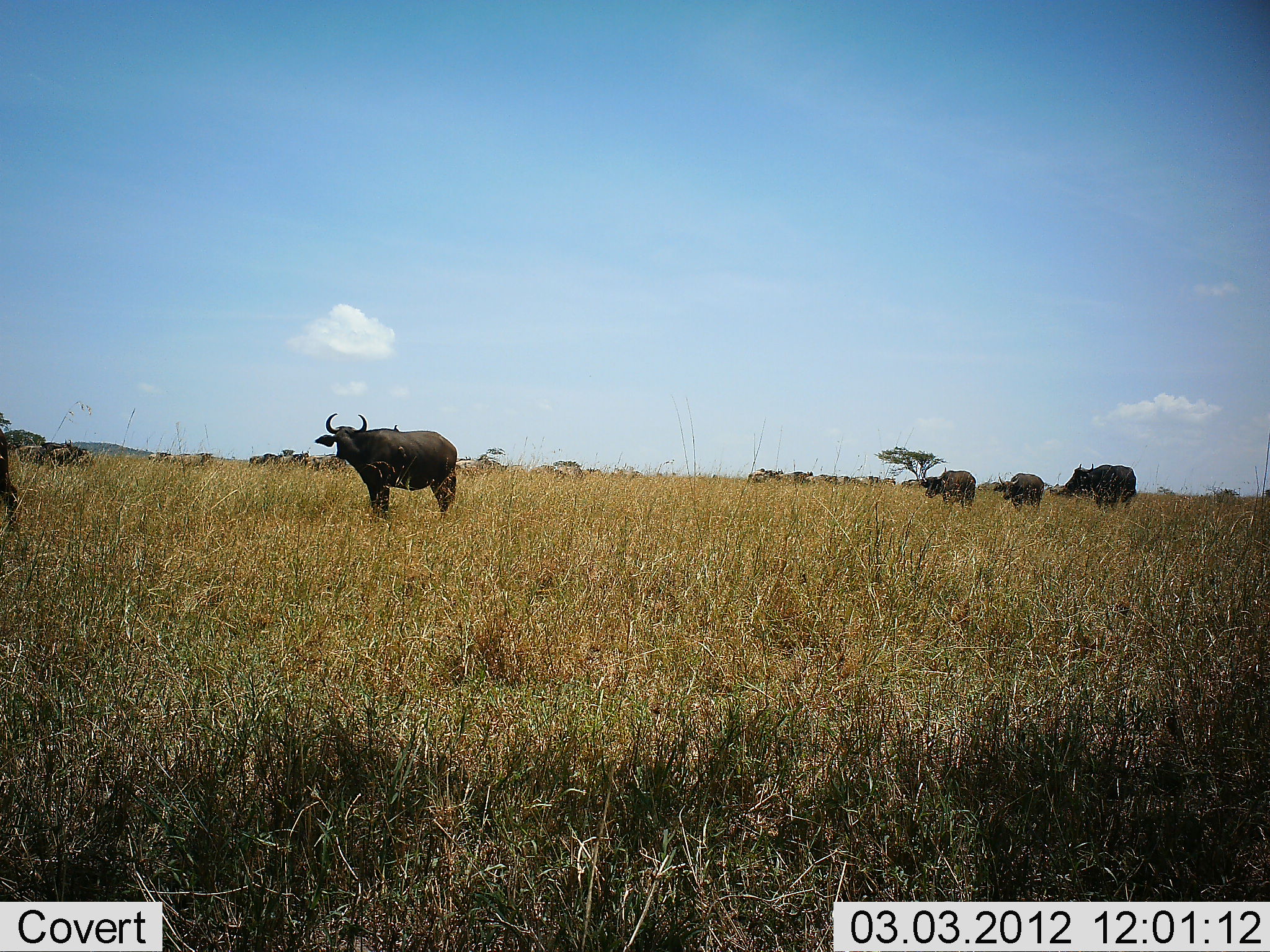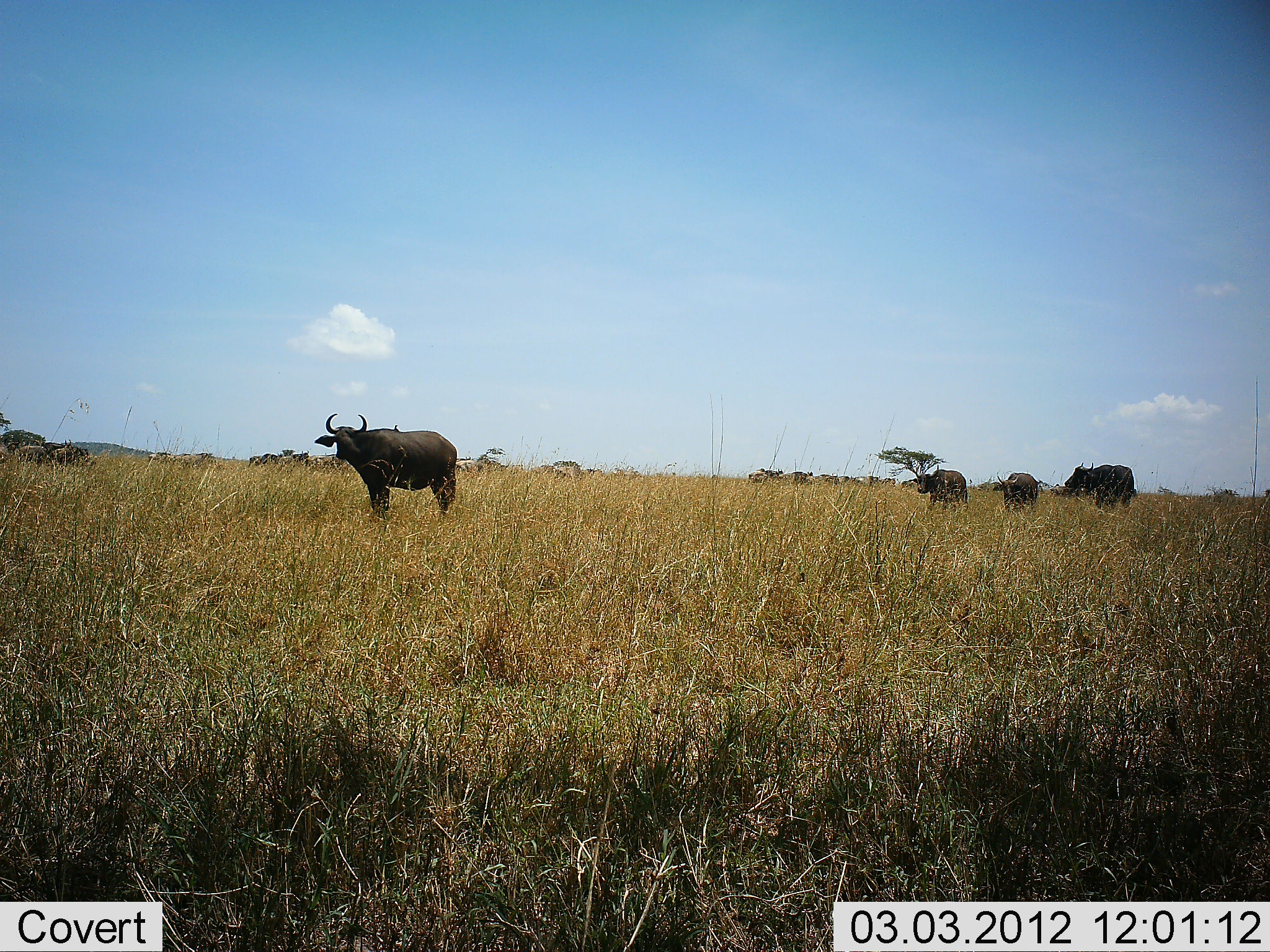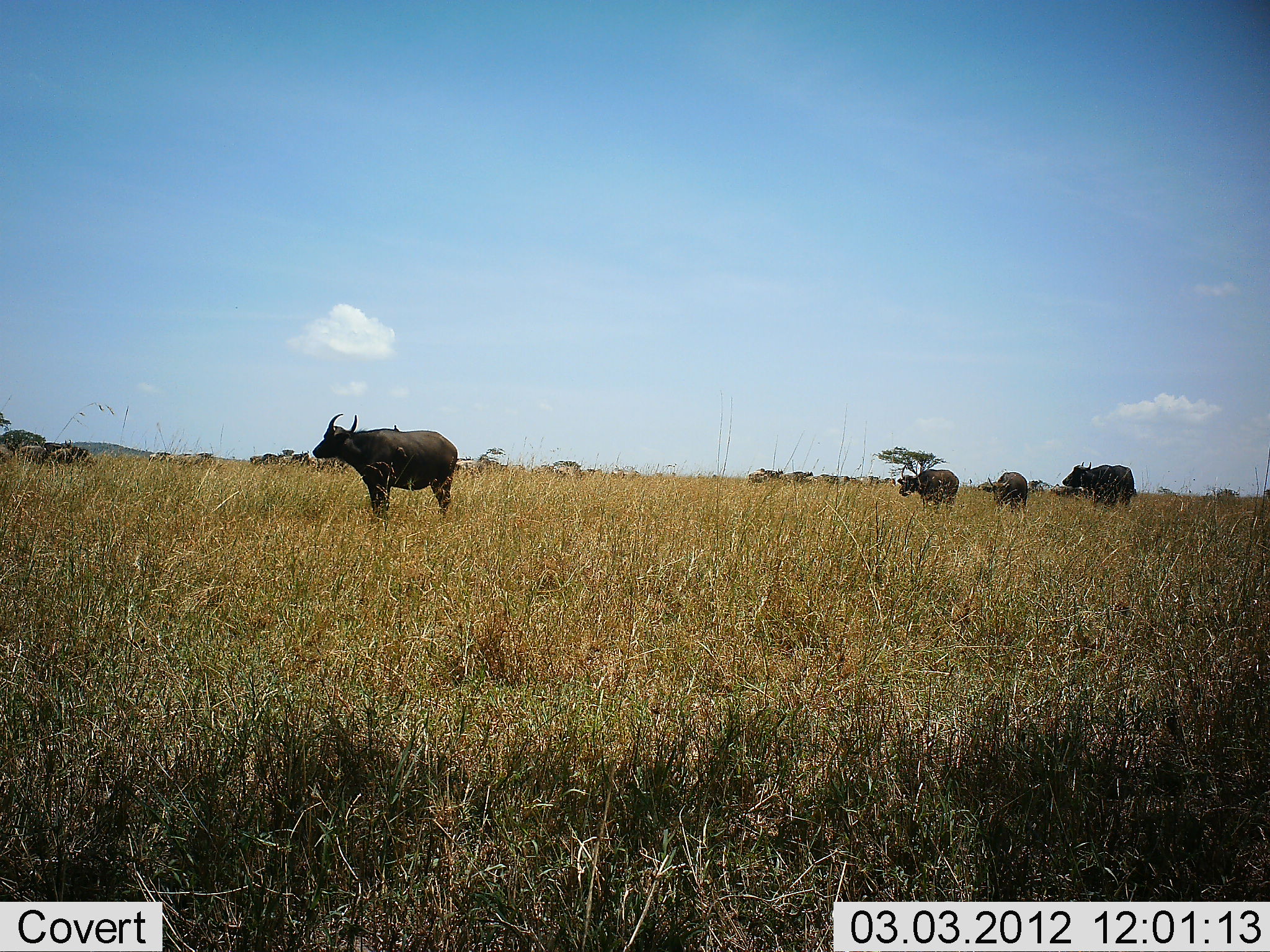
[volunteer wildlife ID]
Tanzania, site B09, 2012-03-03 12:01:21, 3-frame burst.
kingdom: Animalia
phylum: Chordata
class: Mammalia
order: Artiodactyla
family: Bovidae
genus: Syncerus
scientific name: Syncerus caffer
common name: cape buffalo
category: buffalo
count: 5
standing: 83%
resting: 4%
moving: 61%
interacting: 4%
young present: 0%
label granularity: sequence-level